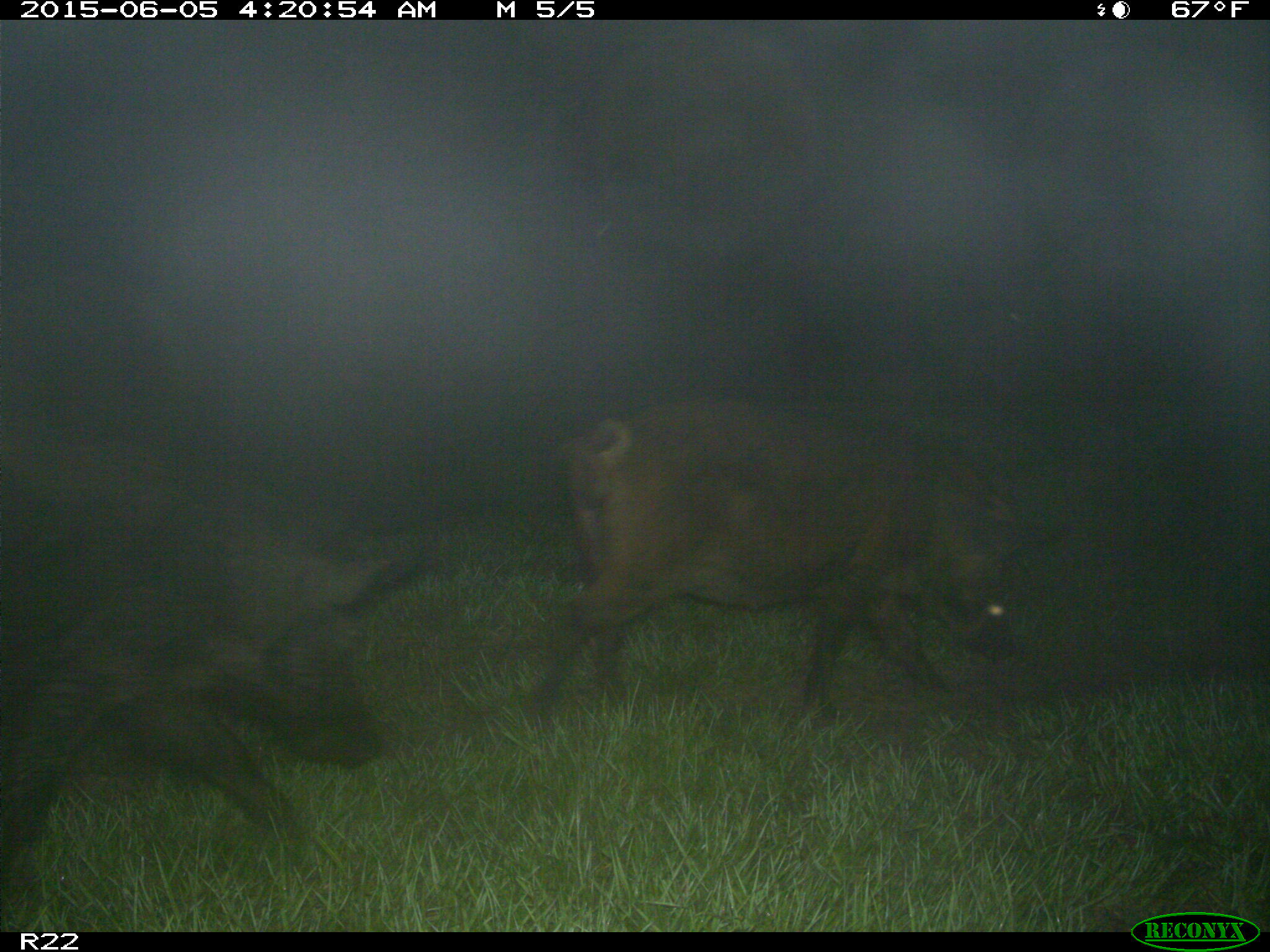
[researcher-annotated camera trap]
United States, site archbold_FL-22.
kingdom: Animalia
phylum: Chordata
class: Mammalia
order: Artiodactyla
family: Bovidae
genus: Bos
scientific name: Bos taurus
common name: domestic cow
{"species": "Bos taurus (domestic cow)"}